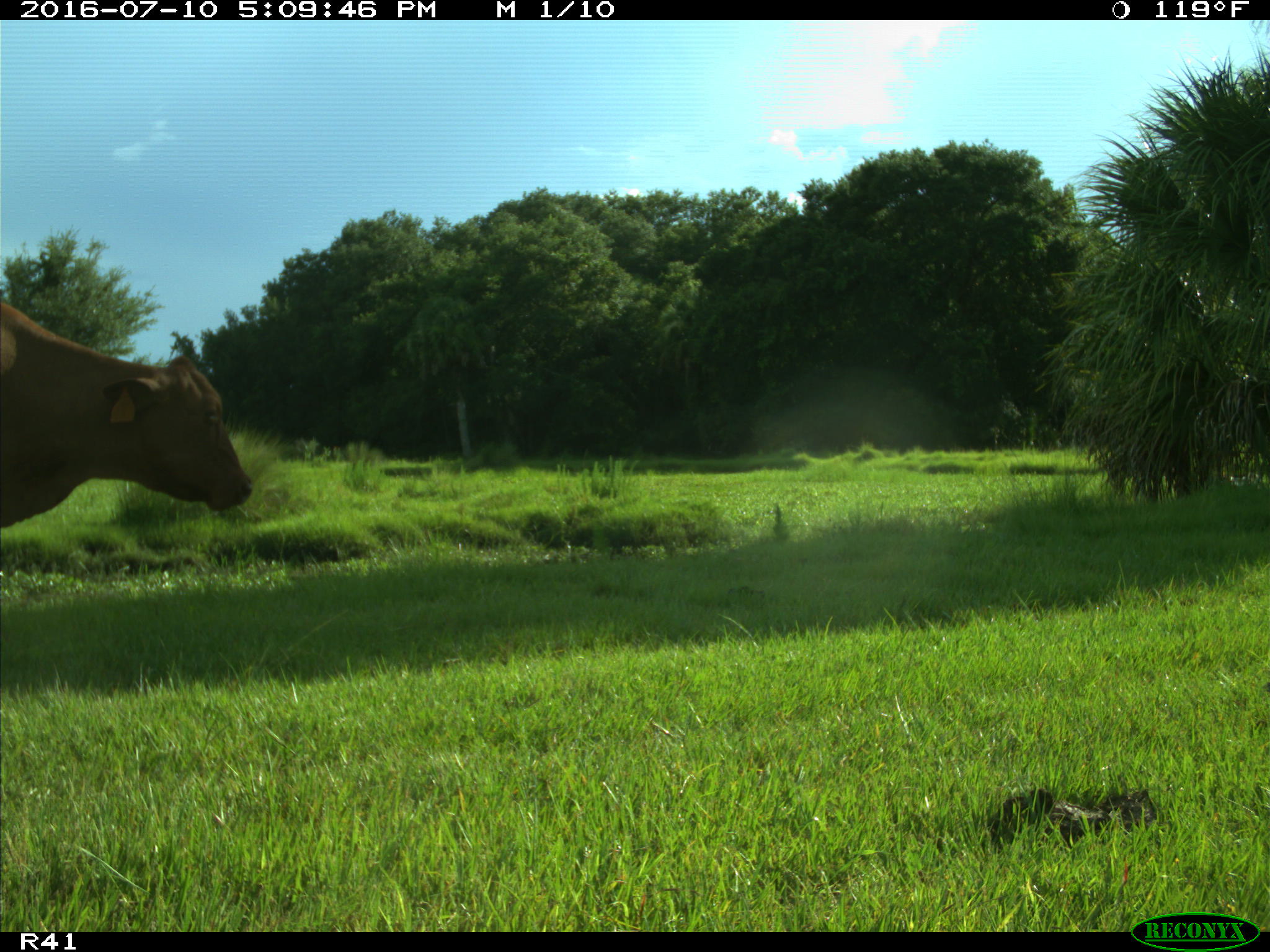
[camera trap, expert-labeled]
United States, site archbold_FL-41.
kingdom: Animalia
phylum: Chordata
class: Mammalia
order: Artiodactyla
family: Bovidae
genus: Bos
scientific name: Bos taurus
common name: domestic cow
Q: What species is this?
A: Bos taurus (domestic cow).